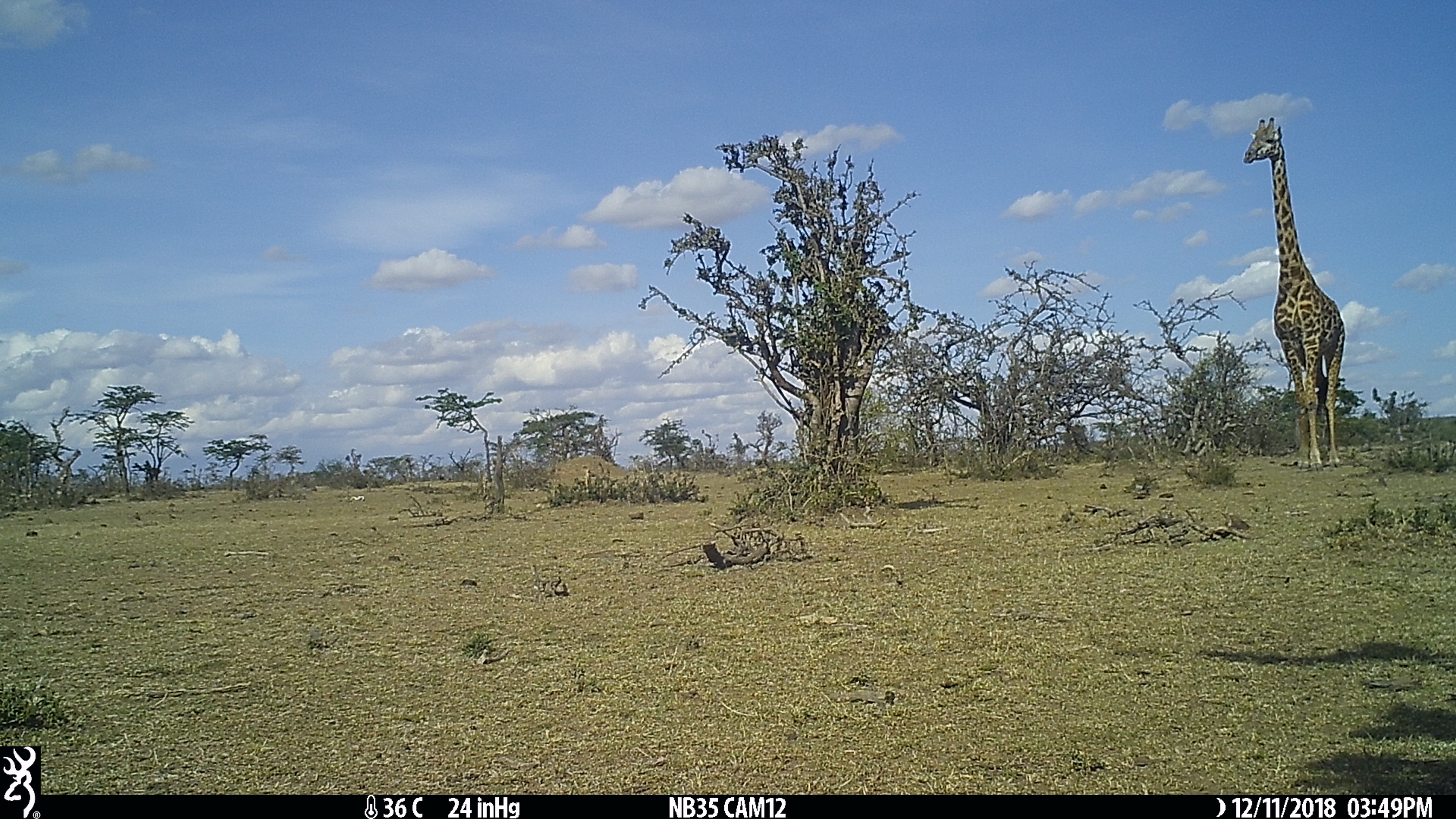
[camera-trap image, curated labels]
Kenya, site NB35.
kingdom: Animalia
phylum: Chordata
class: Mammalia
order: Artiodactyla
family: Giraffidae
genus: Giraffa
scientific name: Giraffa camelopardalis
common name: northern giraffe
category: giraffe